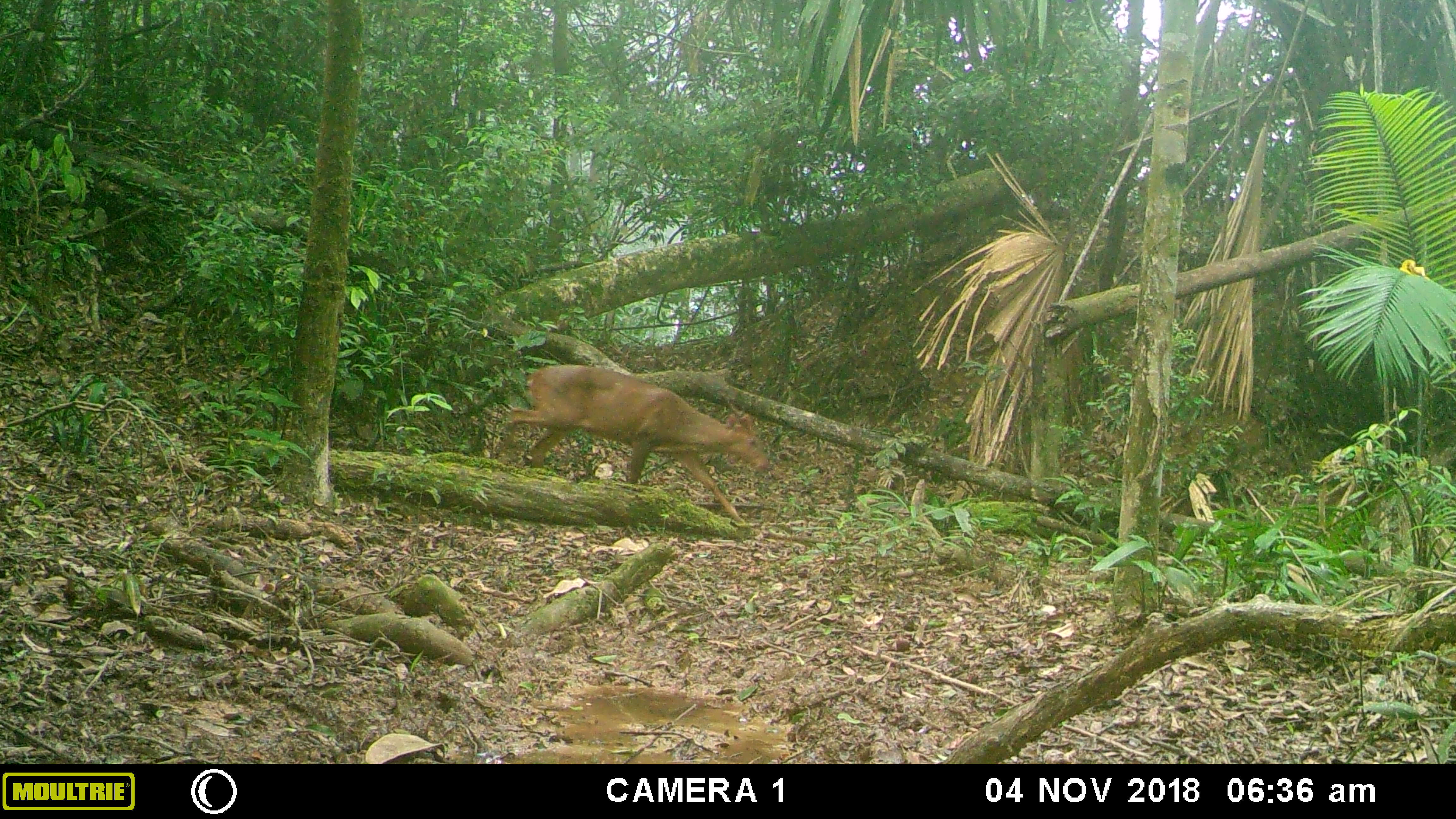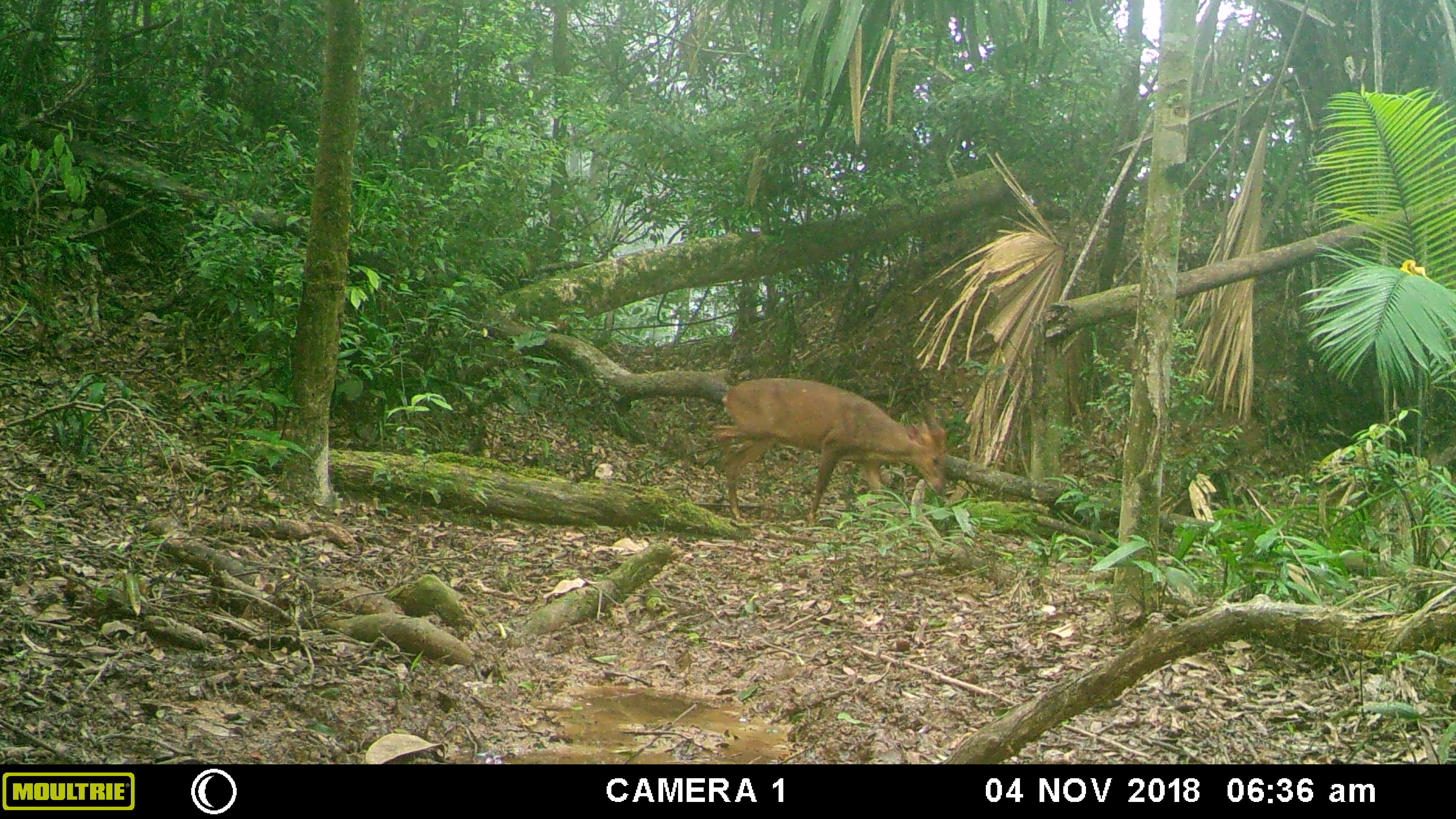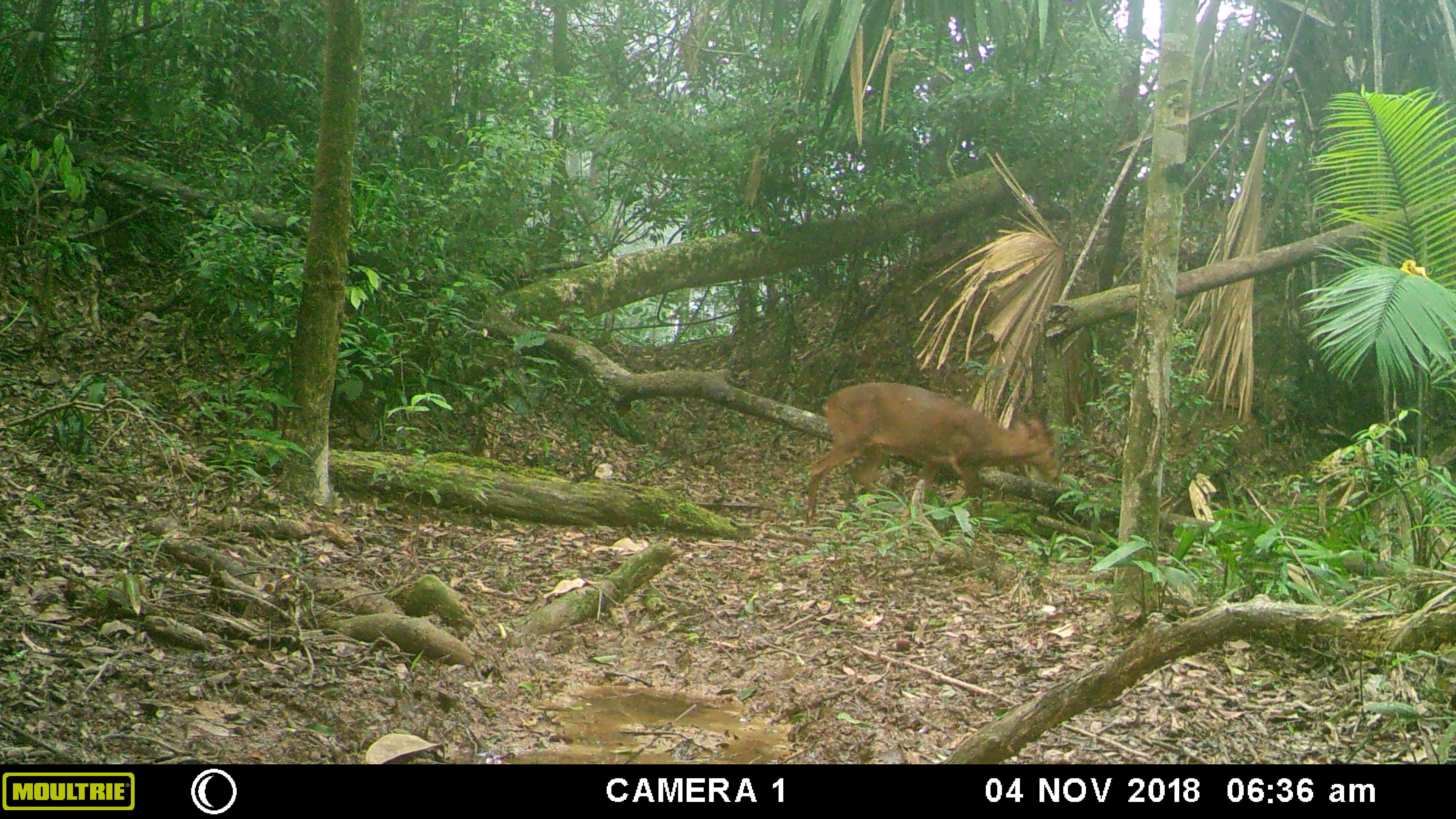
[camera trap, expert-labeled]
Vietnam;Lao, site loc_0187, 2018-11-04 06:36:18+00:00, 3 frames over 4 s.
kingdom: Animalia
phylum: Chordata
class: Mammalia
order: Artiodactyla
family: Cervidae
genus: Muntiacus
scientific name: Muntiacus vuquangensis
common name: large-antlered muntjac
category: large antlered muntjac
Large antlered muntjac (large-antlered muntjac) (Muntiacus vuquangensis). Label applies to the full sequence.